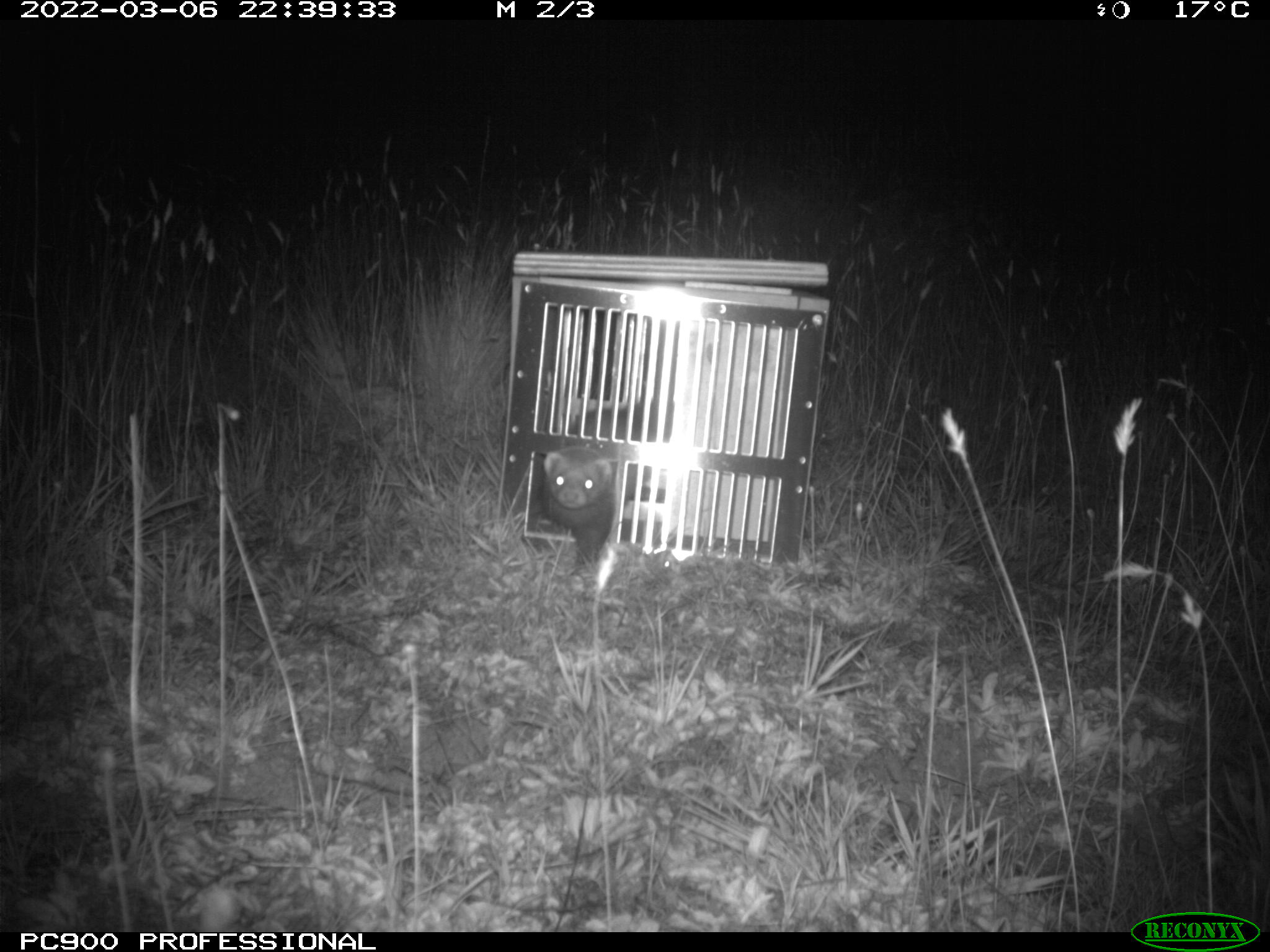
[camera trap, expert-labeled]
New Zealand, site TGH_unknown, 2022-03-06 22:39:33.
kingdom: Animalia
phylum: Chordata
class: Mammalia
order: Carnivora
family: Mustelidae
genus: Mustela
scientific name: Mustela furo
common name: ferret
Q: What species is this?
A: Ferret (Mustela furo).